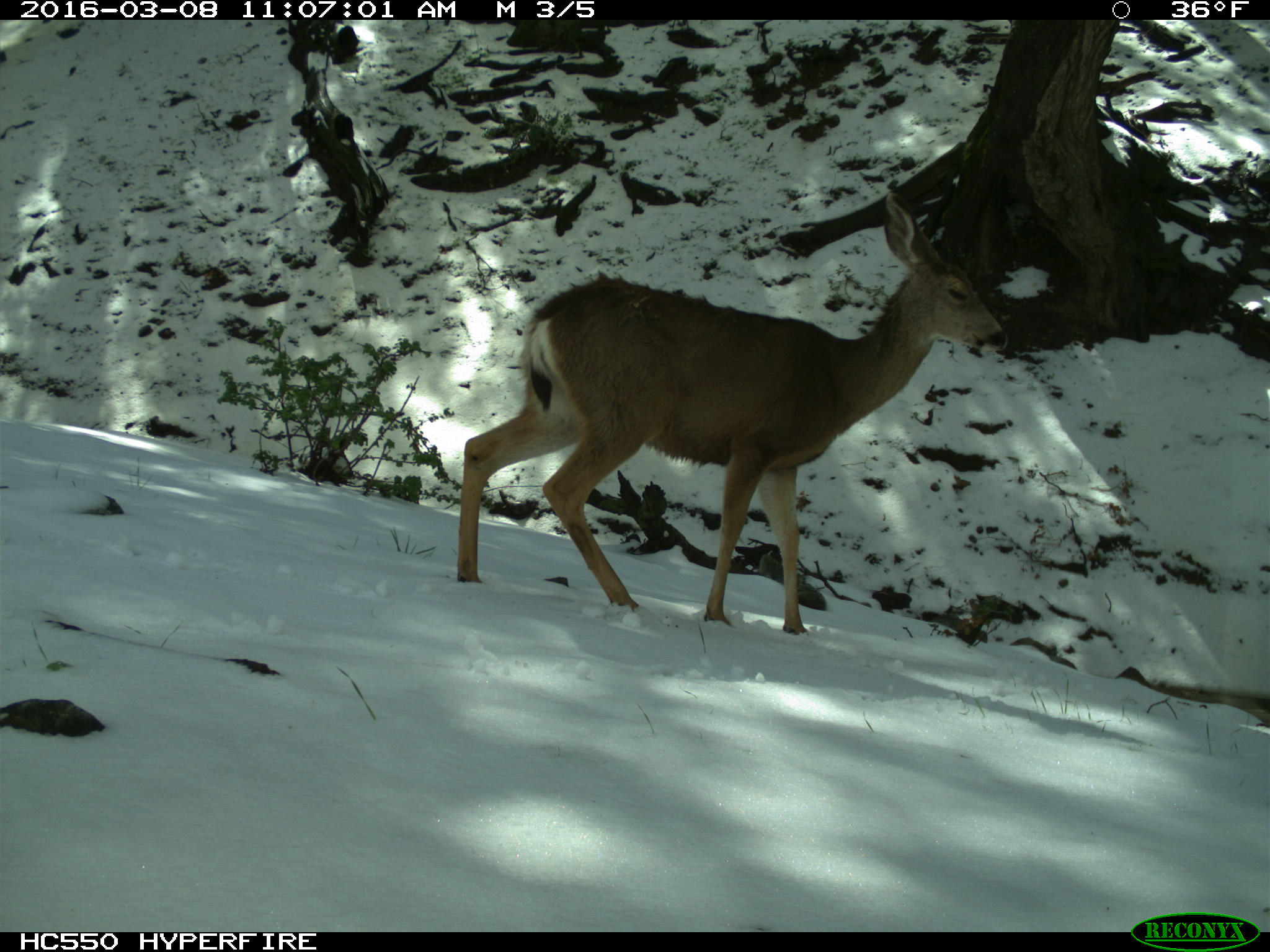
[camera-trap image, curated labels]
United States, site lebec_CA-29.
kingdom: Animalia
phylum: Chordata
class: Mammalia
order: Artiodactyla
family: Cervidae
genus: Odocoileus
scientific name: Odocoileus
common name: deer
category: unidentified deer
Unidentified deer (deer) (Odocoileus).